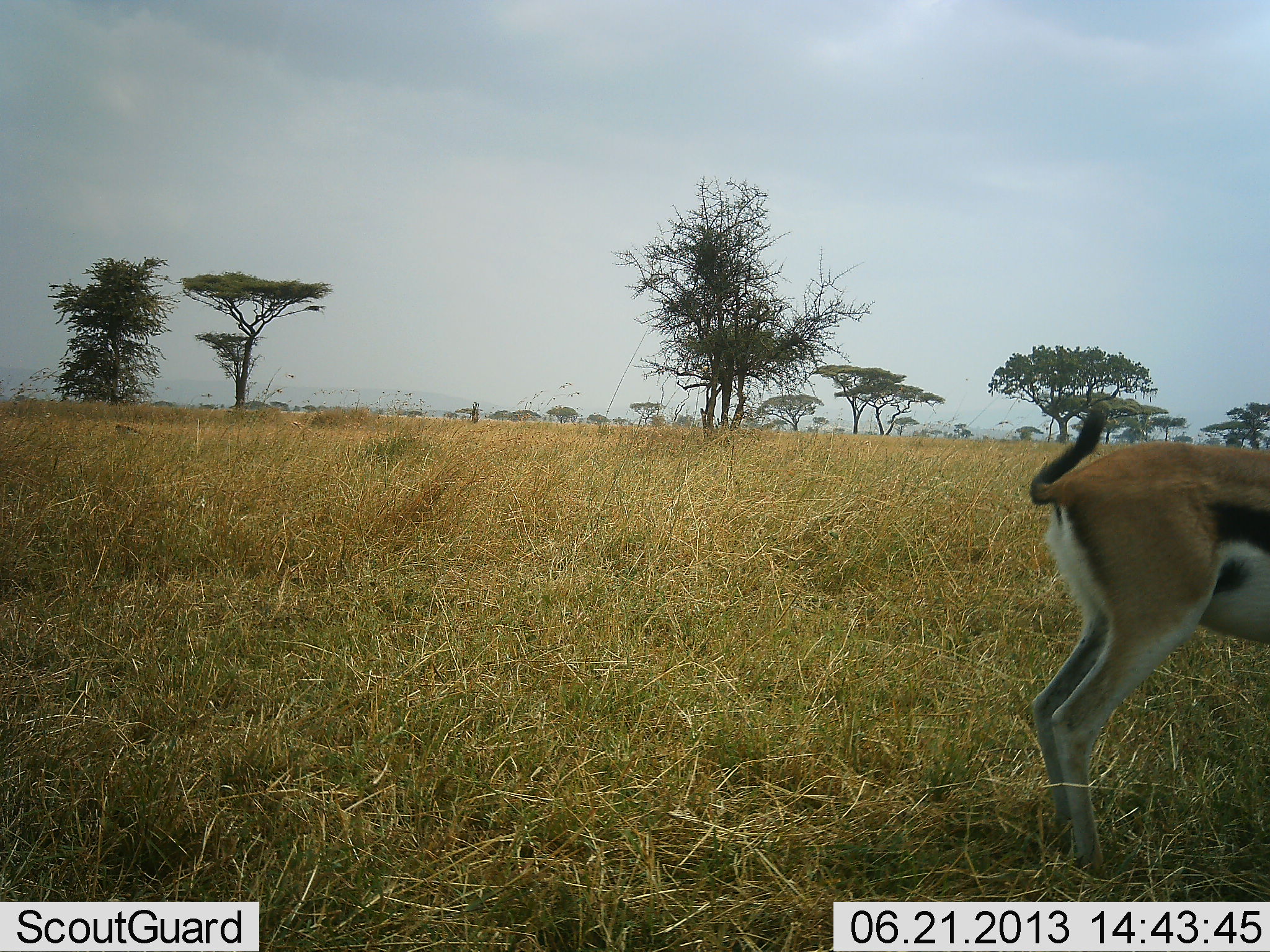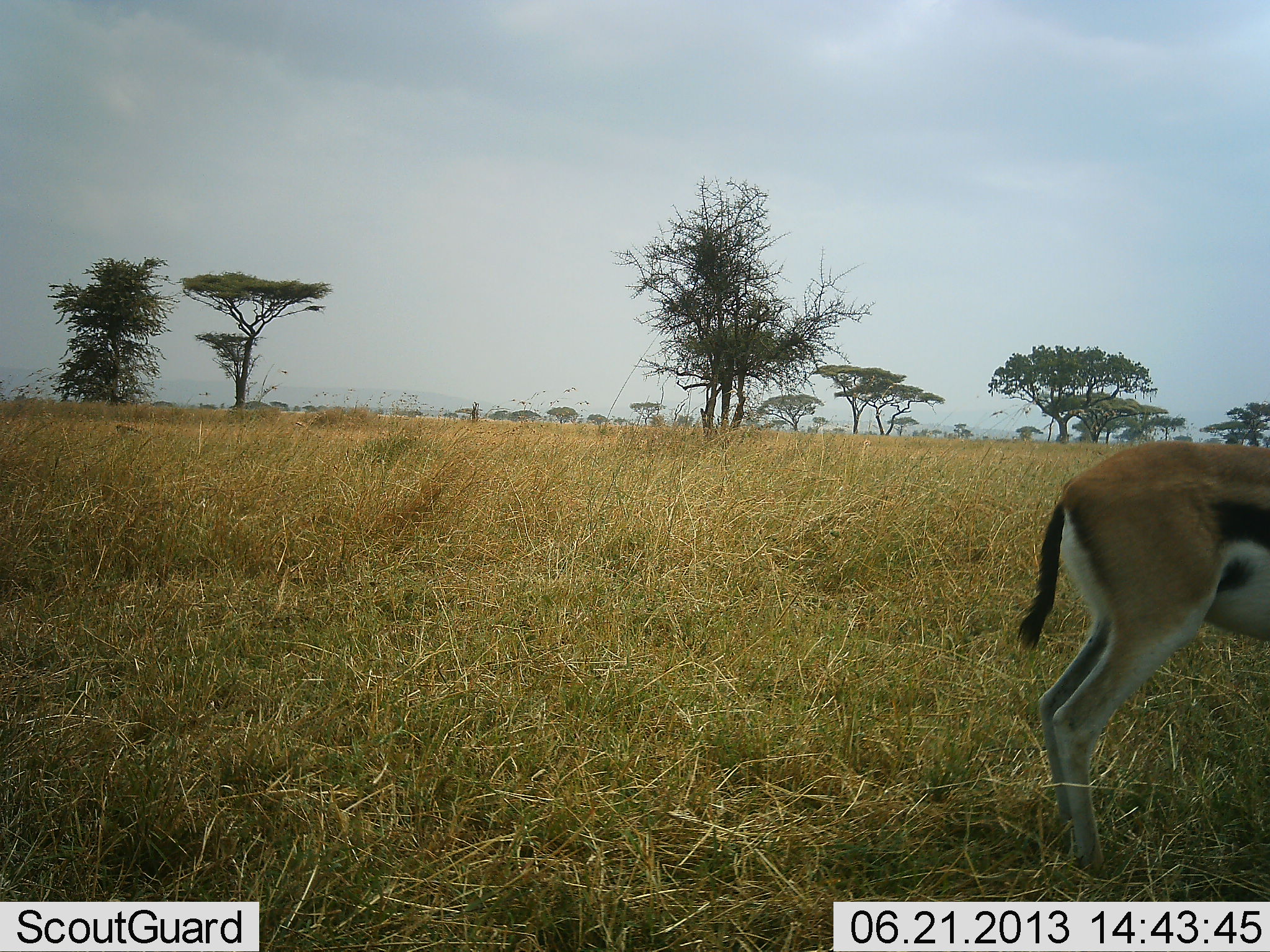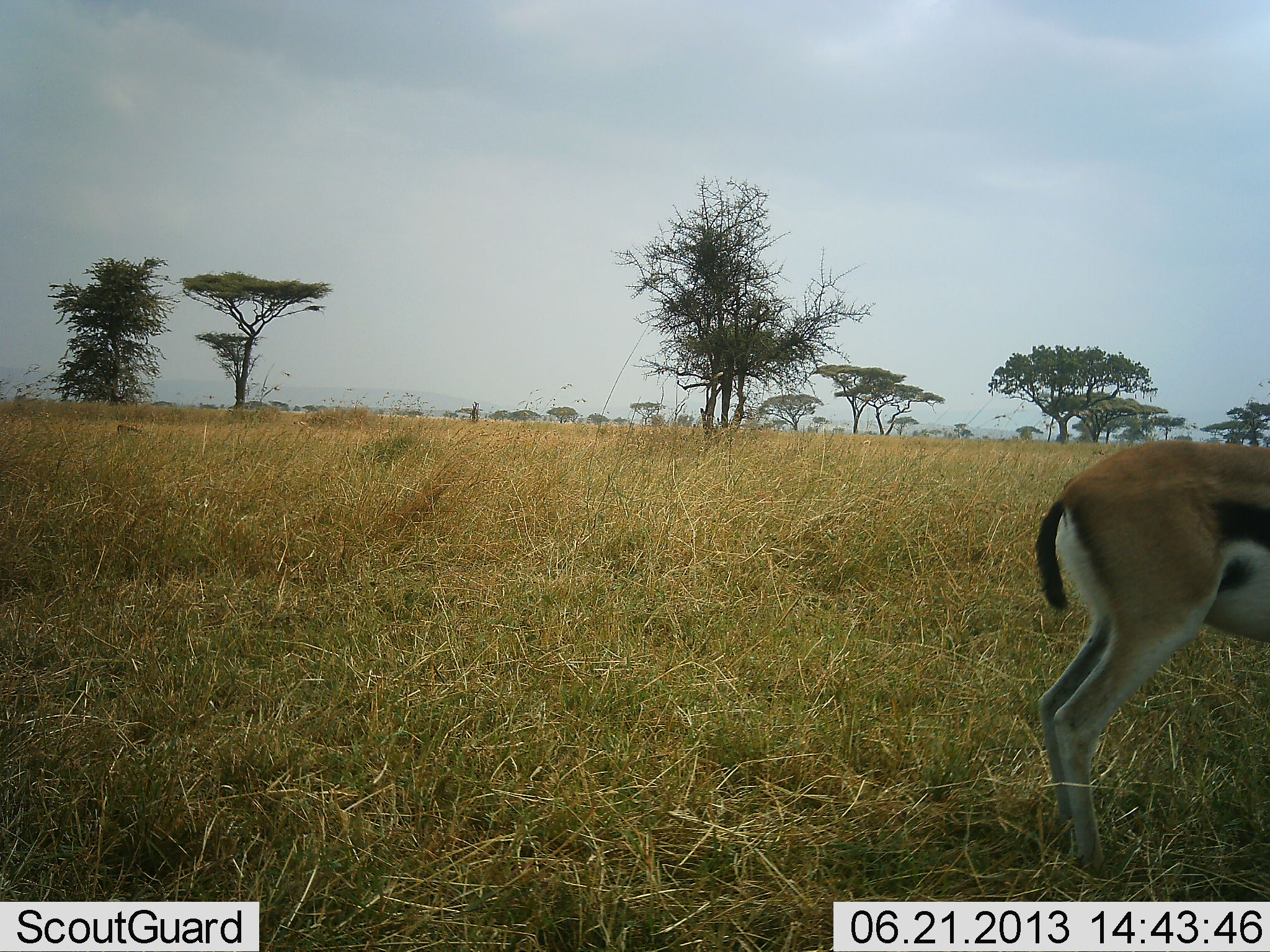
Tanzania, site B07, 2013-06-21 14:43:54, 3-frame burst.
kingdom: Animalia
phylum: Chordata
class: Mammalia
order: Artiodactyla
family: Bovidae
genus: Eudorcas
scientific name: Eudorcas thomsonii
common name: thomson's gazelle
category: gazellethomsons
Gazellethomsons (thomson's gazelle) (Eudorcas thomsonii), count 1. Behavior (volunteer vote fractions): standing 93%, resting 0%, moving 0%, interacting 0%. Young present (vote fraction): 0%. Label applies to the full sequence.